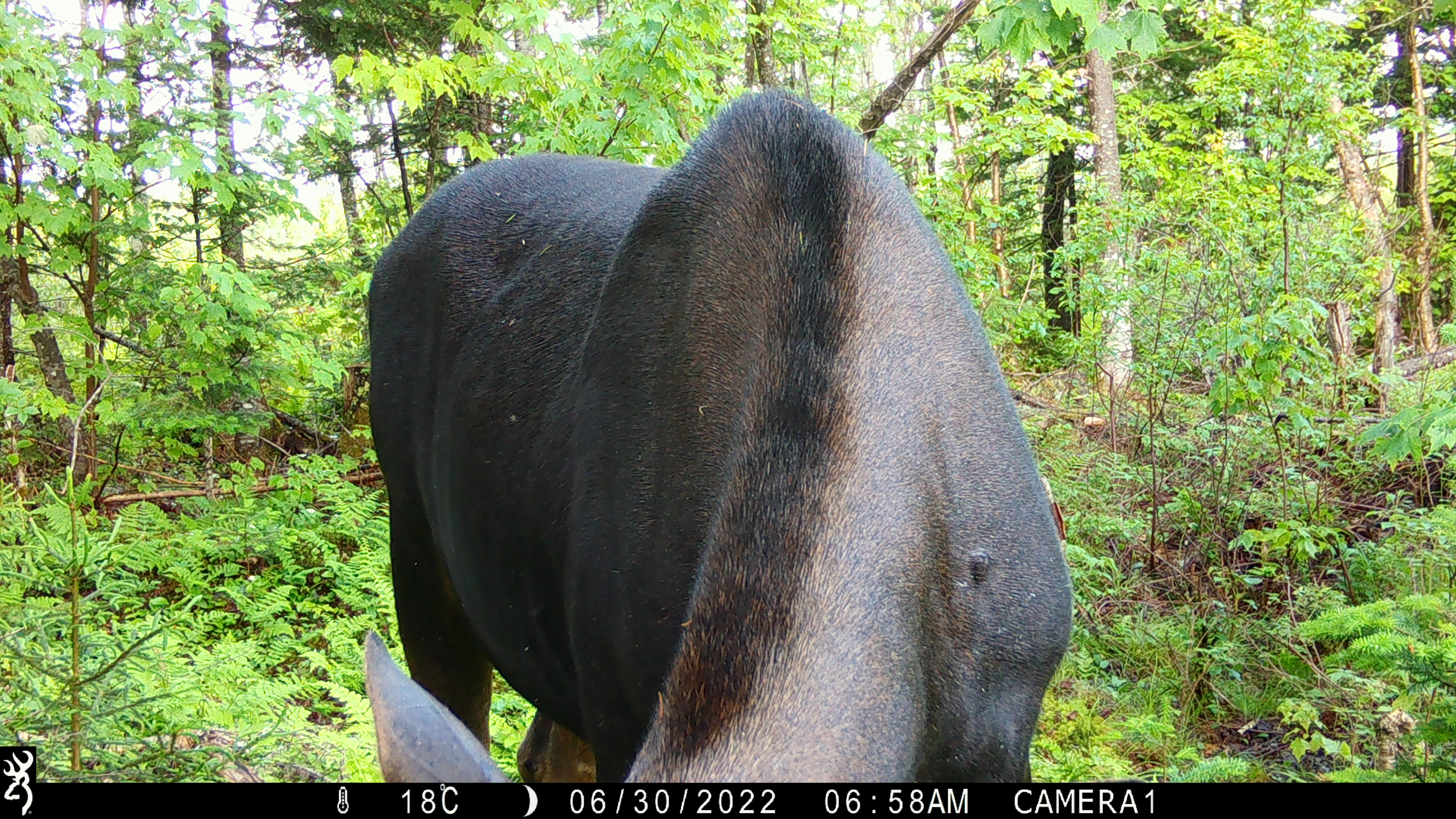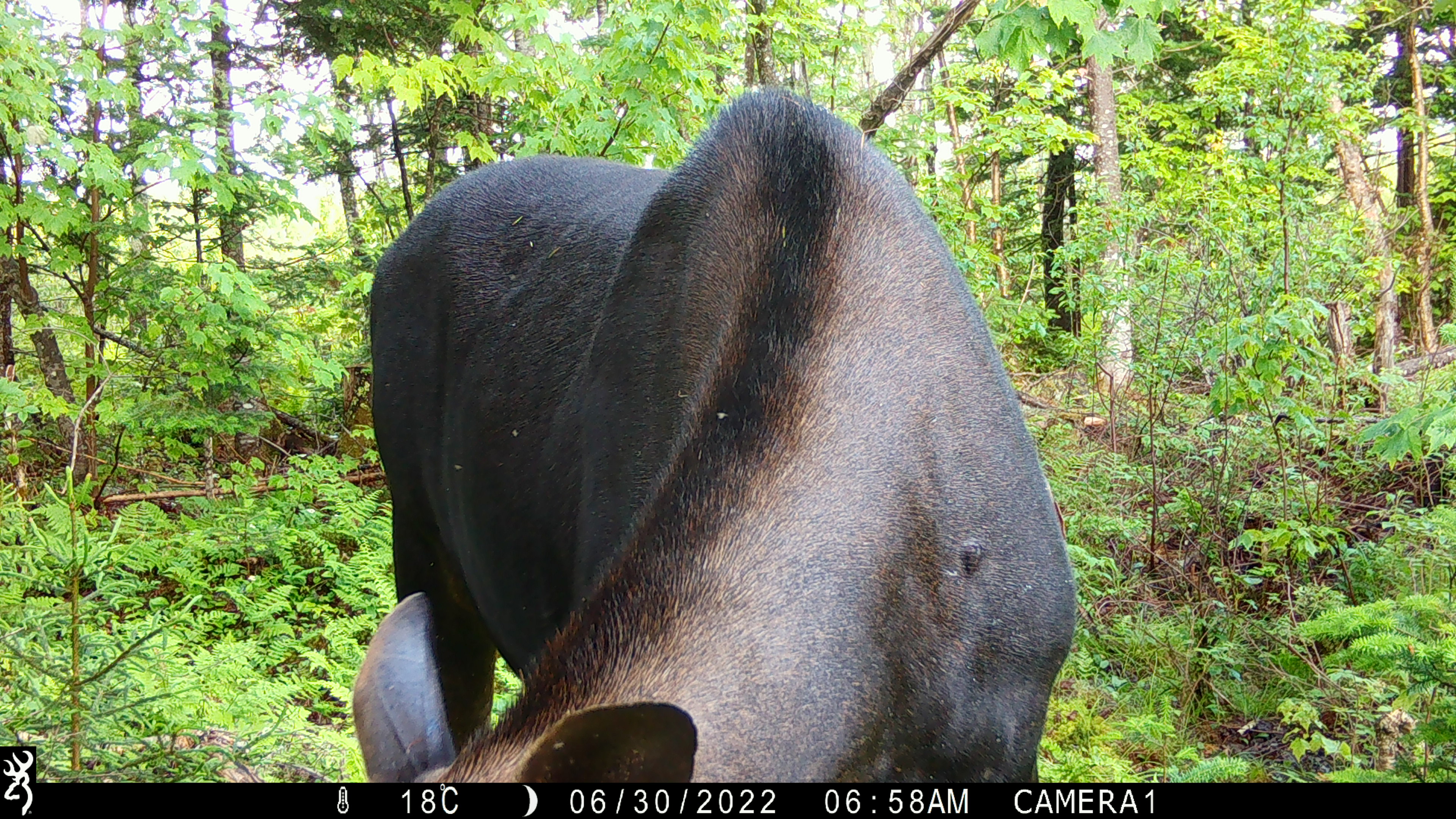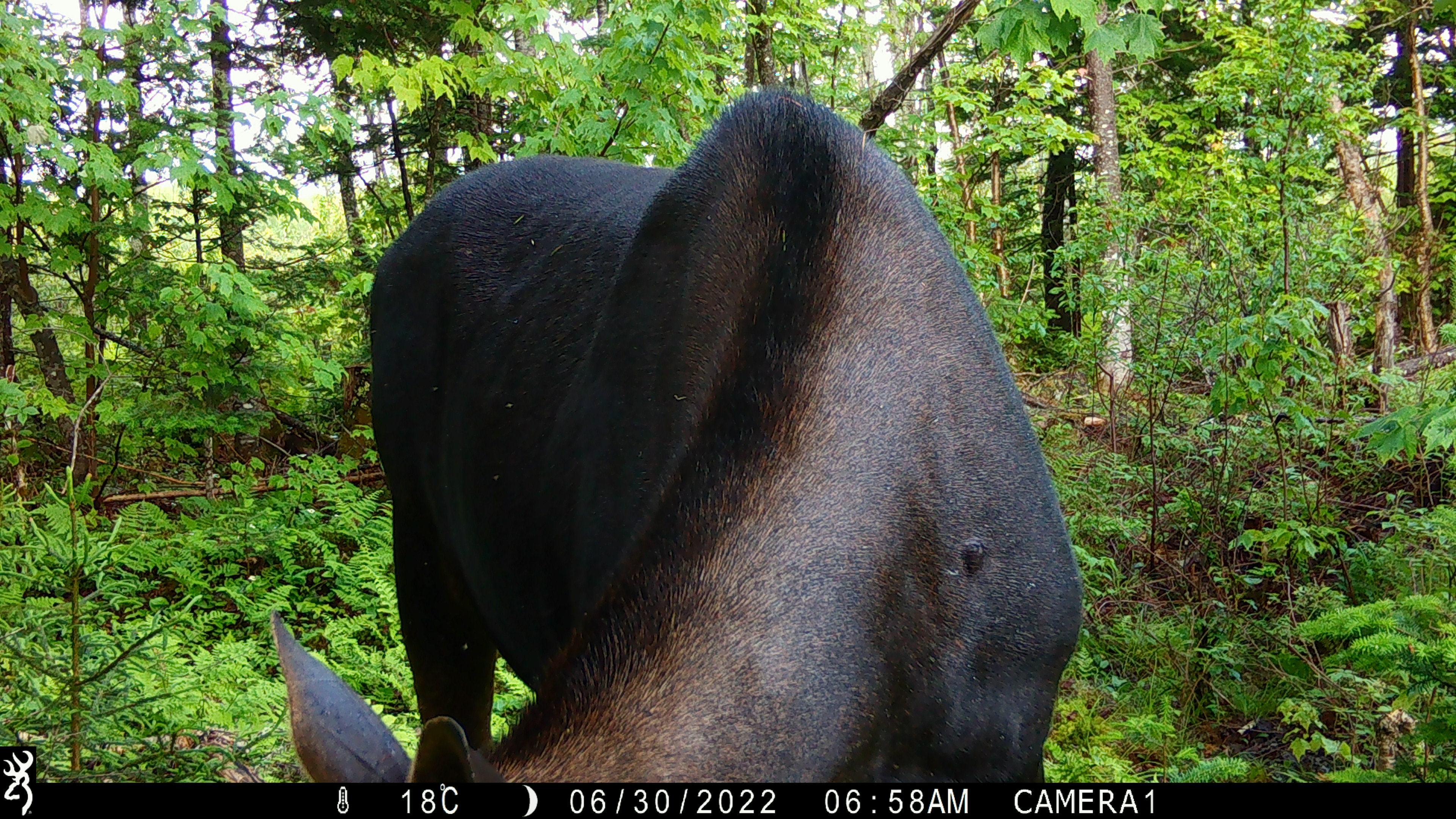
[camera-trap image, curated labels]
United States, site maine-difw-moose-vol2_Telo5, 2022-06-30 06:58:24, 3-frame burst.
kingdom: Animalia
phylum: Chordata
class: Mammalia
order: Artiodactyla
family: Cervidae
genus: Alces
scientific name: Alces alces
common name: moose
Moose (Alces alces).